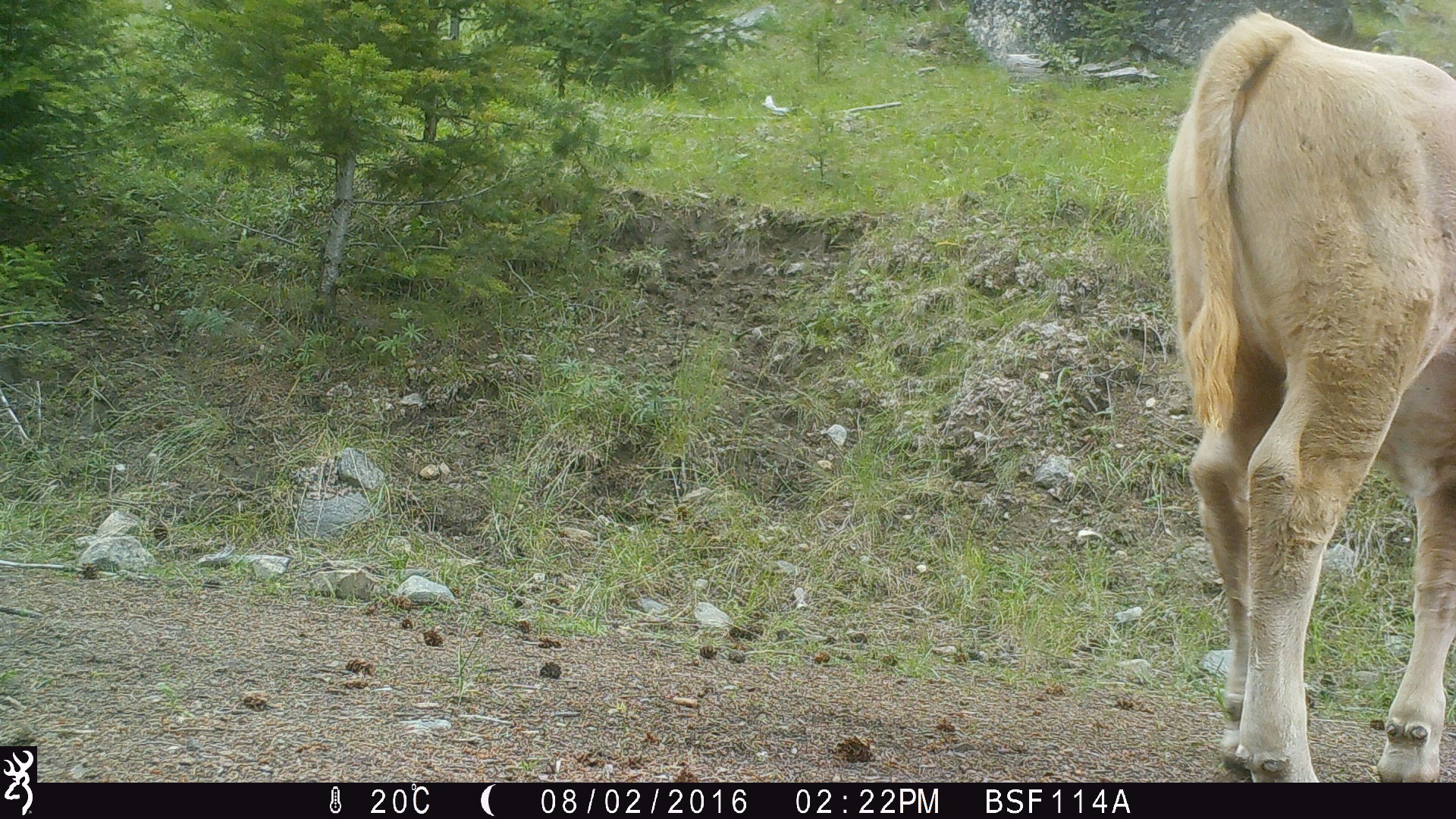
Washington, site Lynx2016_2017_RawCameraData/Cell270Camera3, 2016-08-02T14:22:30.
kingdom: Animalia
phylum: Chordata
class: Mammalia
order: Artiodactyla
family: Bovidae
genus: Bos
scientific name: Bos taurus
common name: domestic cattle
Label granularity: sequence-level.